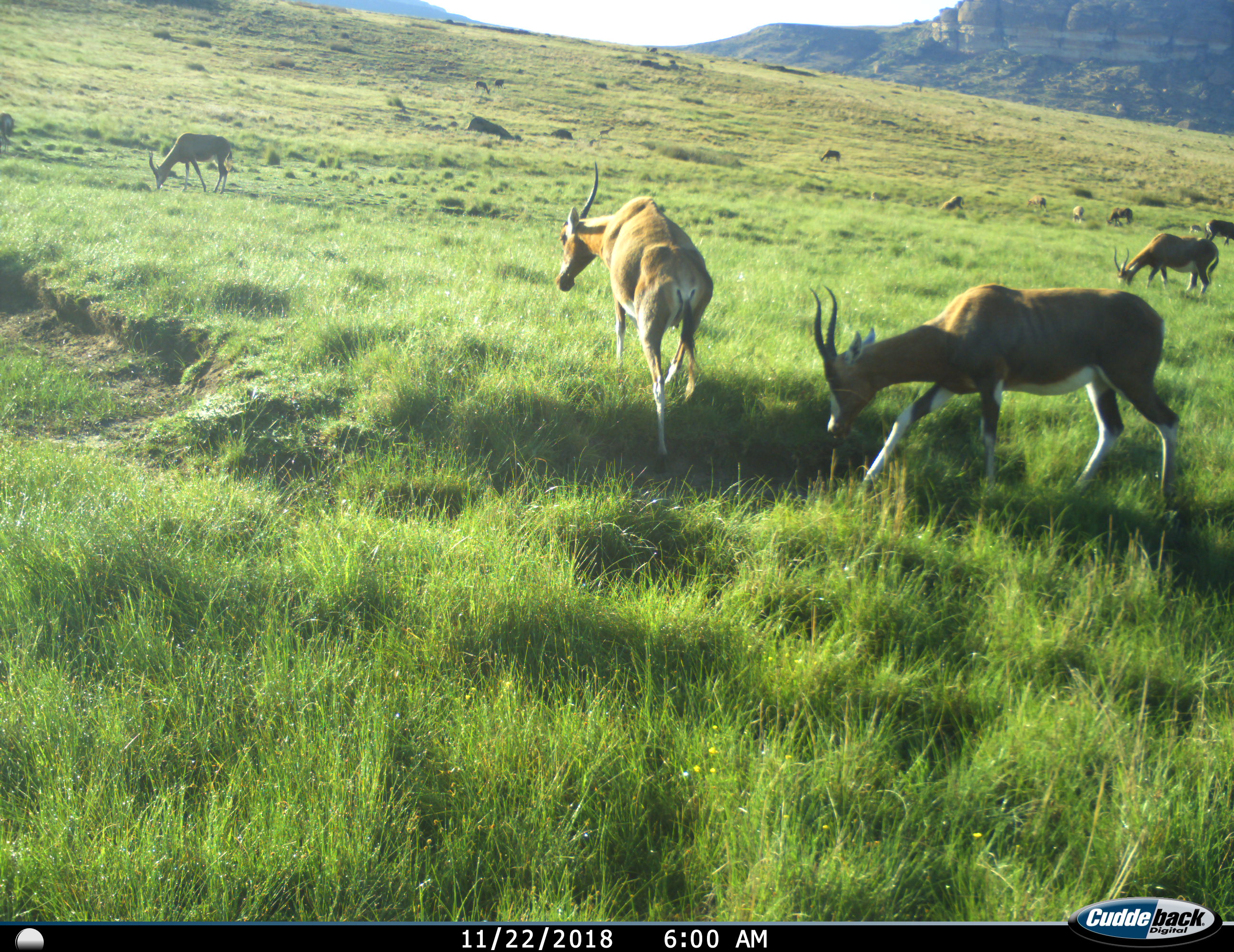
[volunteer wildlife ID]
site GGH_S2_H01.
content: unidentified animal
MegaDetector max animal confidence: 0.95